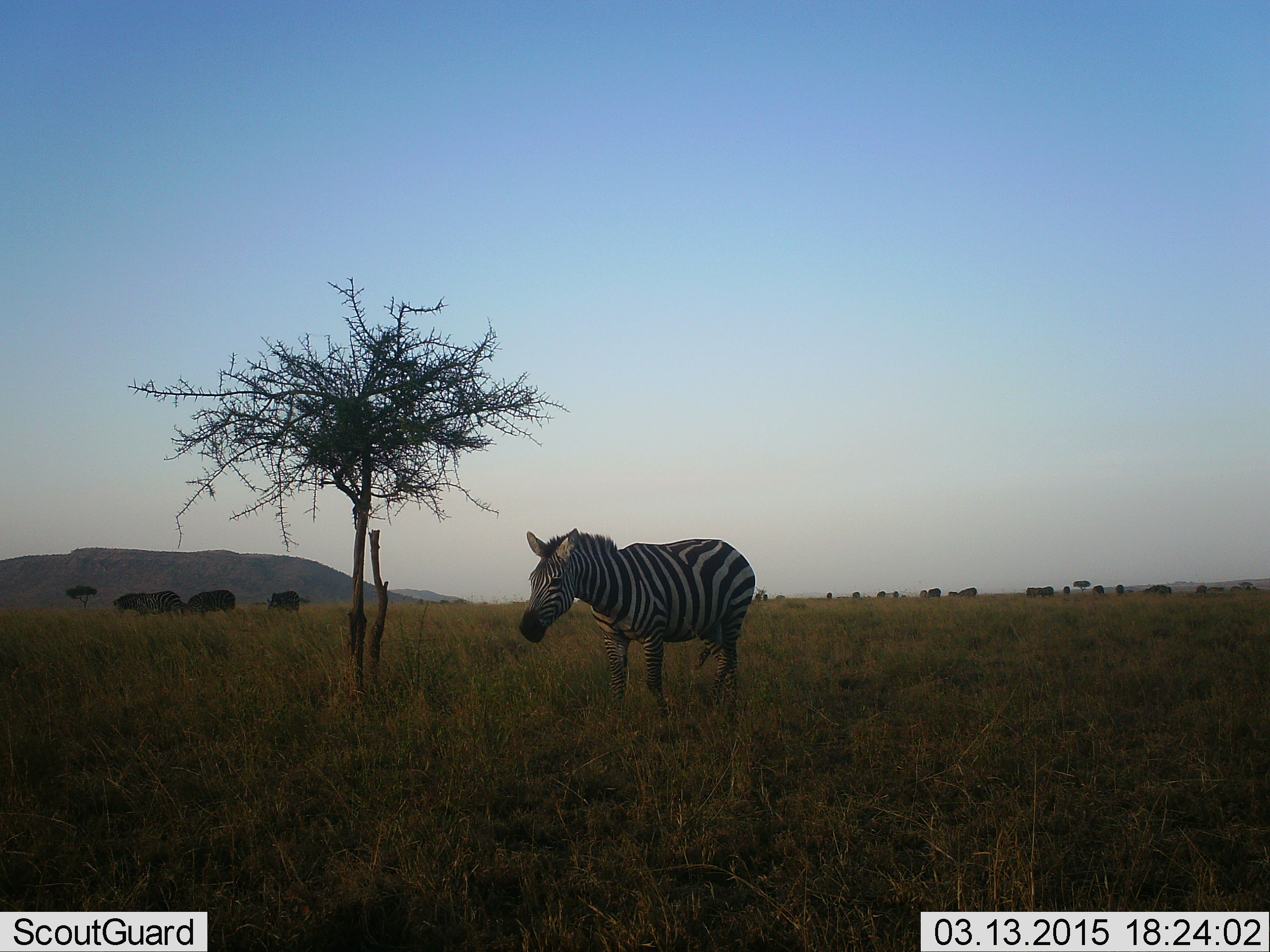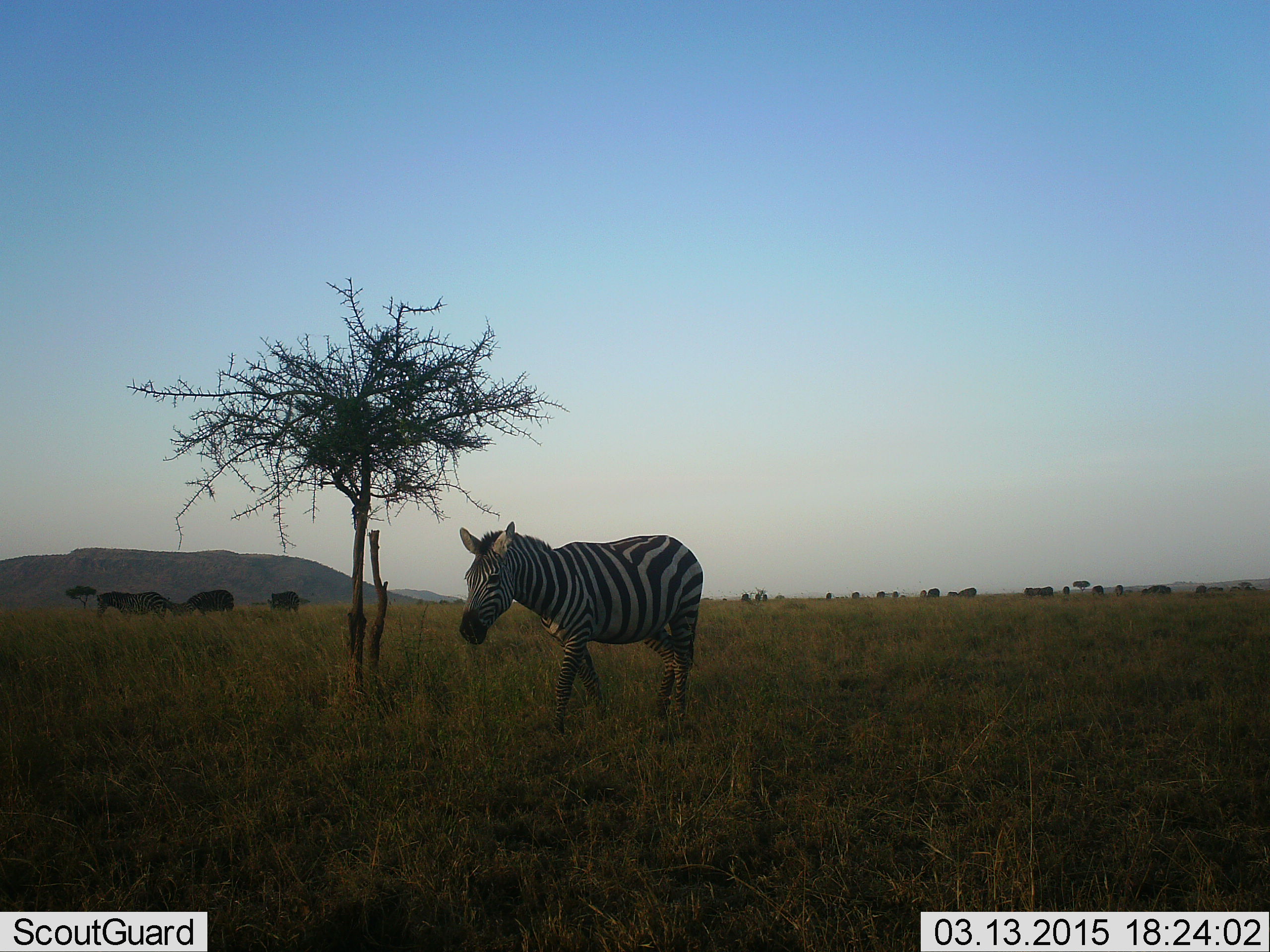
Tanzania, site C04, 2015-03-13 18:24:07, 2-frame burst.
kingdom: Animalia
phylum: Chordata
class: Mammalia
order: Perissodactyla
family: Equidae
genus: Equus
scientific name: Equus quagga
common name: plains zebra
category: zebra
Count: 2.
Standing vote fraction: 21%.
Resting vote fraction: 0%.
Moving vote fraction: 100%.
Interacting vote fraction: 0%.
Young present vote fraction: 7%.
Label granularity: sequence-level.